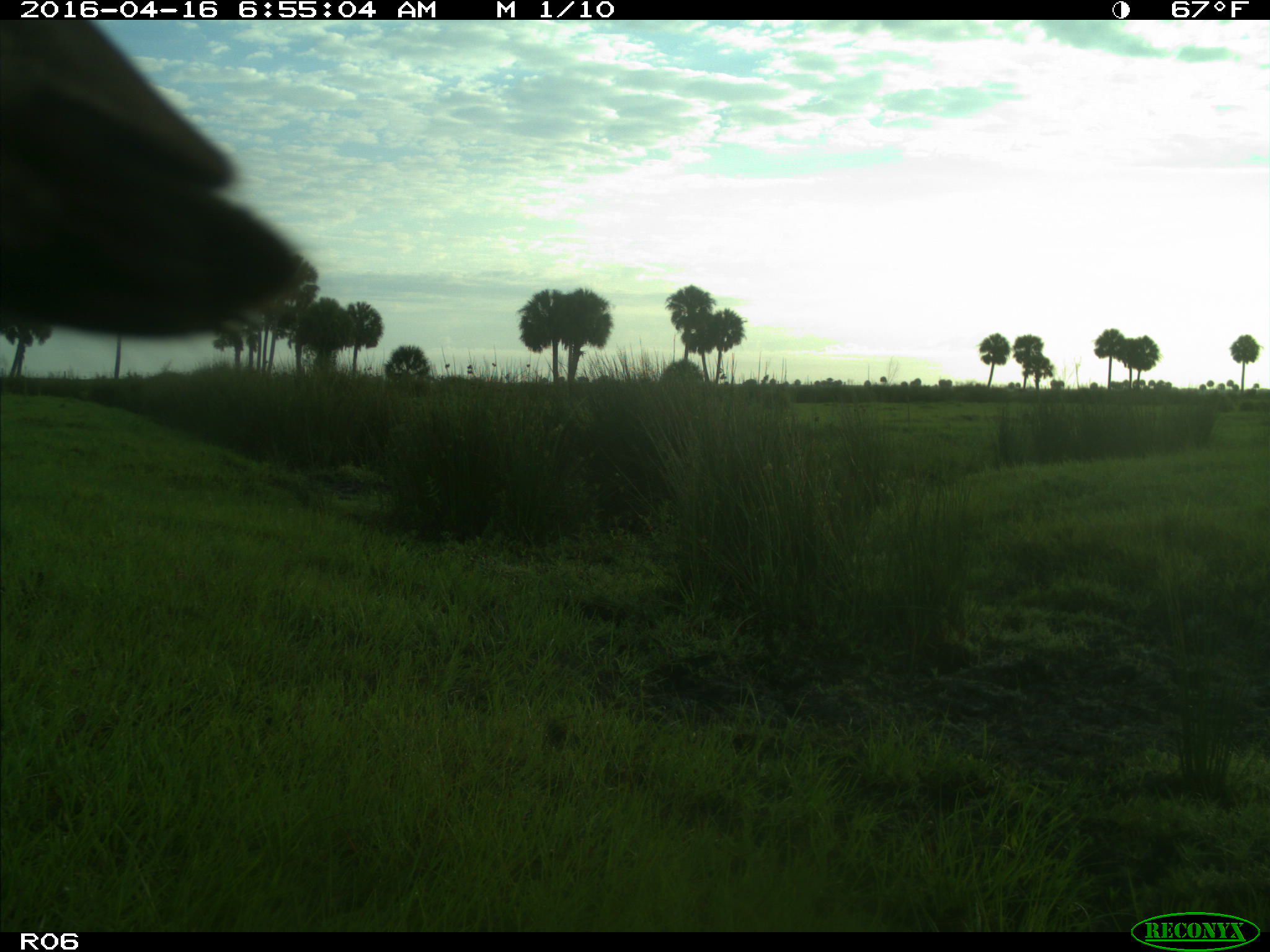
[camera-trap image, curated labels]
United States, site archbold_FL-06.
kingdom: Animalia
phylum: Chordata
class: Mammalia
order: Artiodactyla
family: Bovidae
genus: Bos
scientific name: Bos taurus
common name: domestic cow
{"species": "Bos taurus (domestic cow)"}